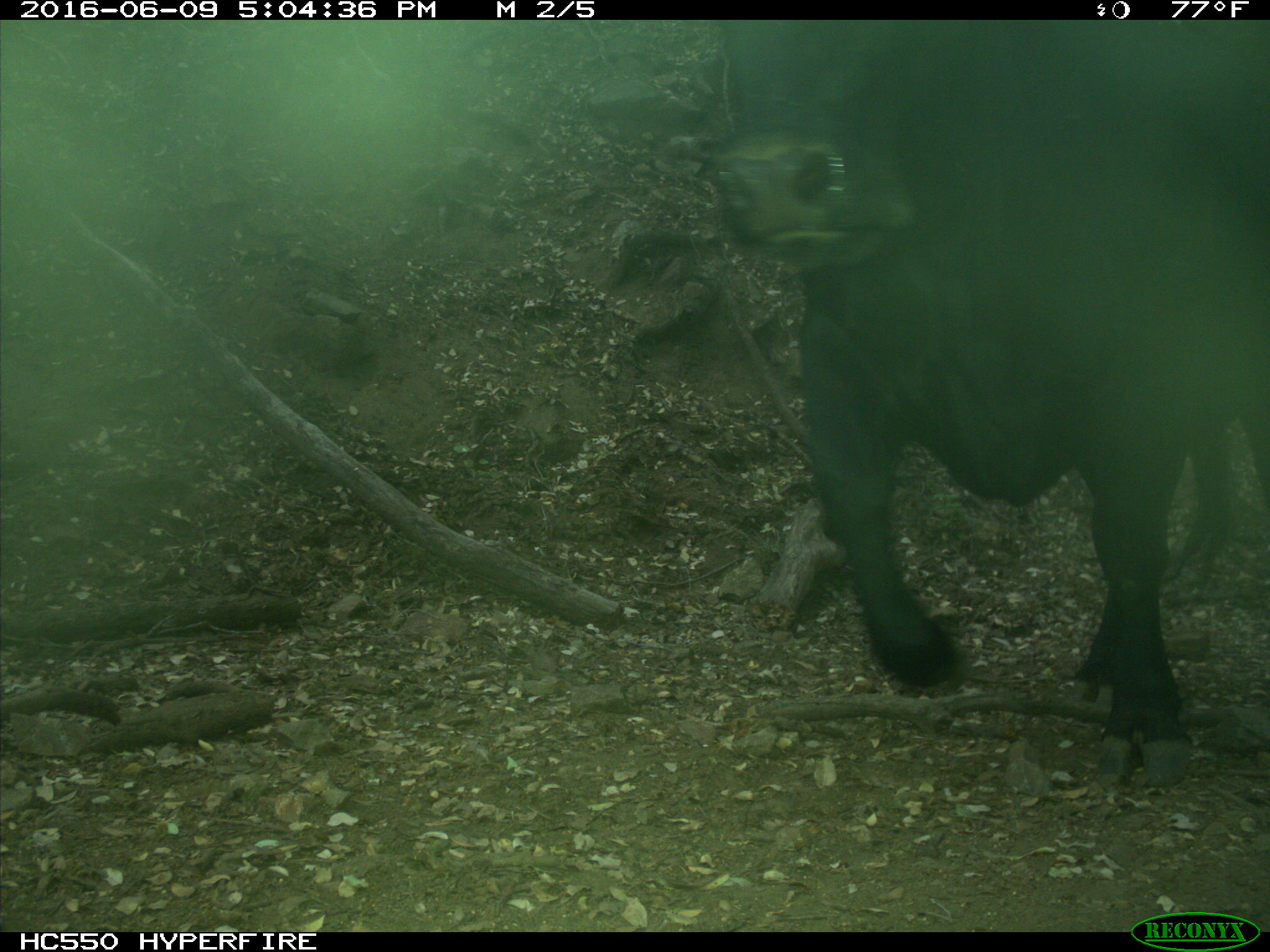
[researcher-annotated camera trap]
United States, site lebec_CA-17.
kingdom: Animalia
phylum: Chordata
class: Mammalia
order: Artiodactyla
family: Bovidae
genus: Bos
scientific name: Bos taurus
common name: domestic cow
Bos taurus (domestic cow).